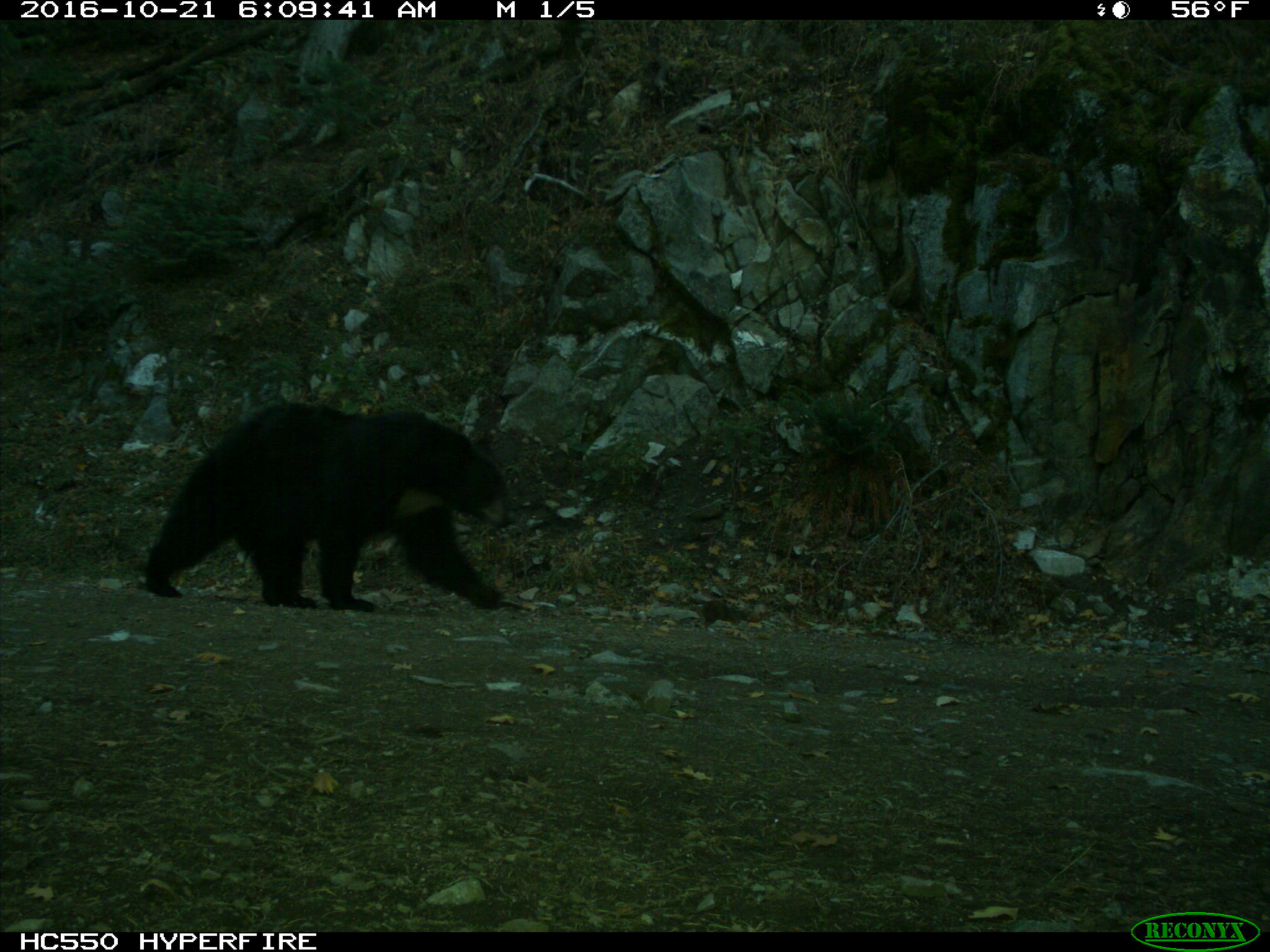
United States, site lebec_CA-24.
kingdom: Animalia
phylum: Chordata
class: Mammalia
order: Carnivora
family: Ursidae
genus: Ursus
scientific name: Ursus americanus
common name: american black bear